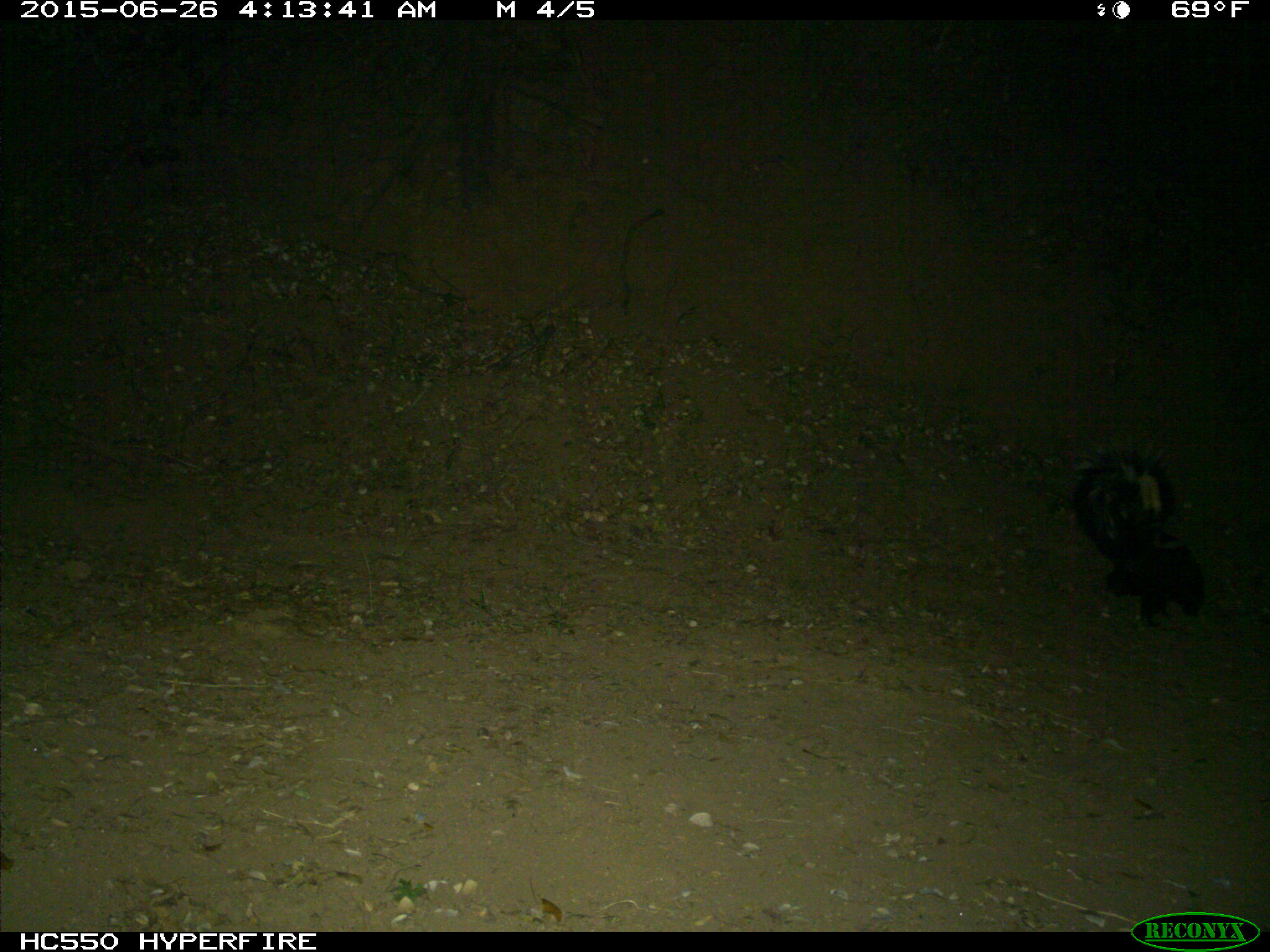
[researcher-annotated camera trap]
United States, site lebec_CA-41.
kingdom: Animalia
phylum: Chordata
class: Mammalia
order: Carnivora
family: Mephitidae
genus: Mephitis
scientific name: Mephitis mephitis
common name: striped skunk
Mephitis mephitis (striped skunk).